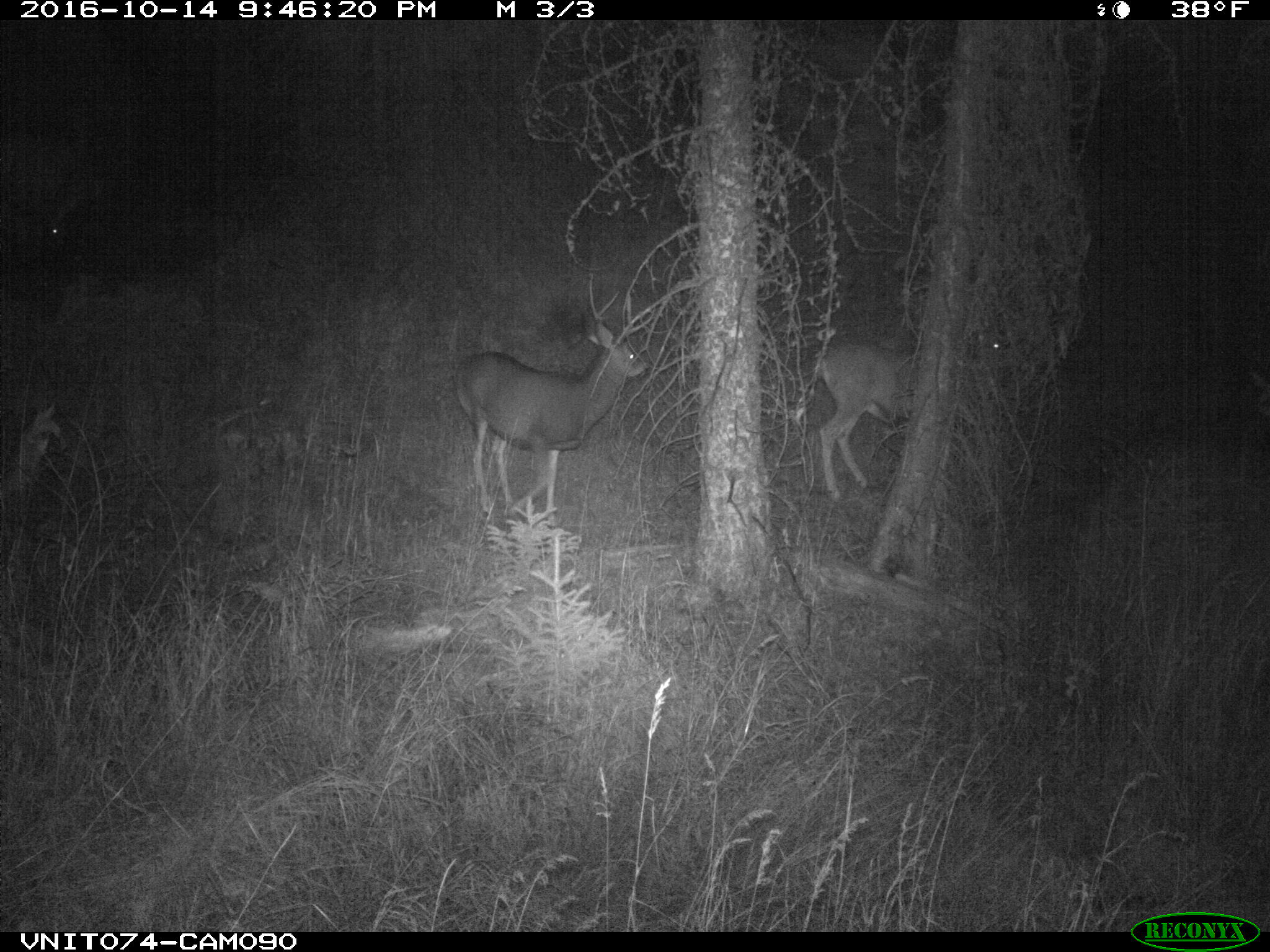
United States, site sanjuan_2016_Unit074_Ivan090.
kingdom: Animalia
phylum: Chordata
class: Mammalia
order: Artiodactyla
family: Cervidae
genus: Odocoileus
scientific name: Odocoileus hemionus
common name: mule deer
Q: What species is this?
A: Odocoileus hemionus (mule deer).